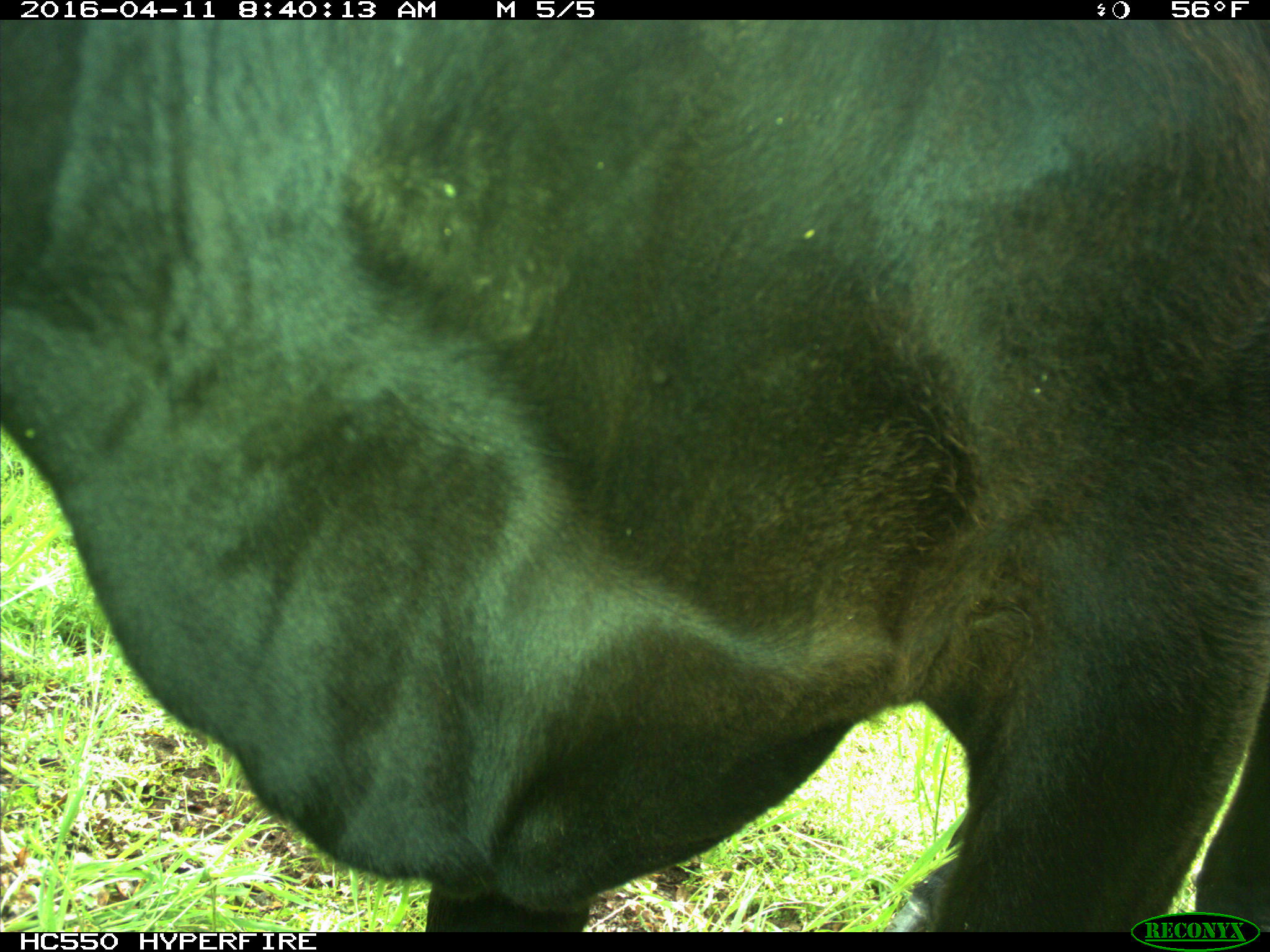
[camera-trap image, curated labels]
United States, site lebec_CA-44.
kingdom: Animalia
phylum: Chordata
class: Mammalia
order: Artiodactyla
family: Bovidae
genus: Bos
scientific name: Bos taurus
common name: domestic cow